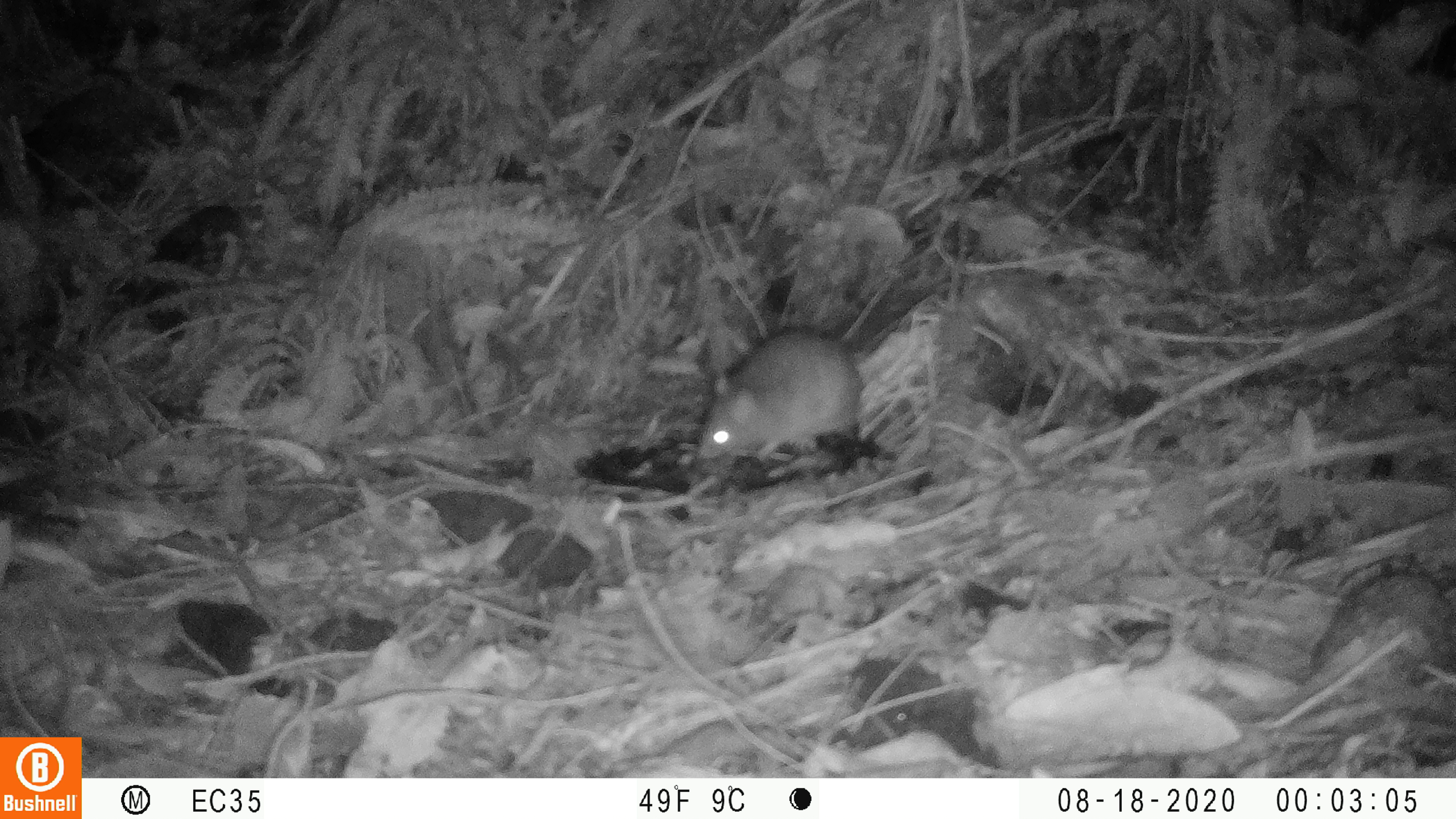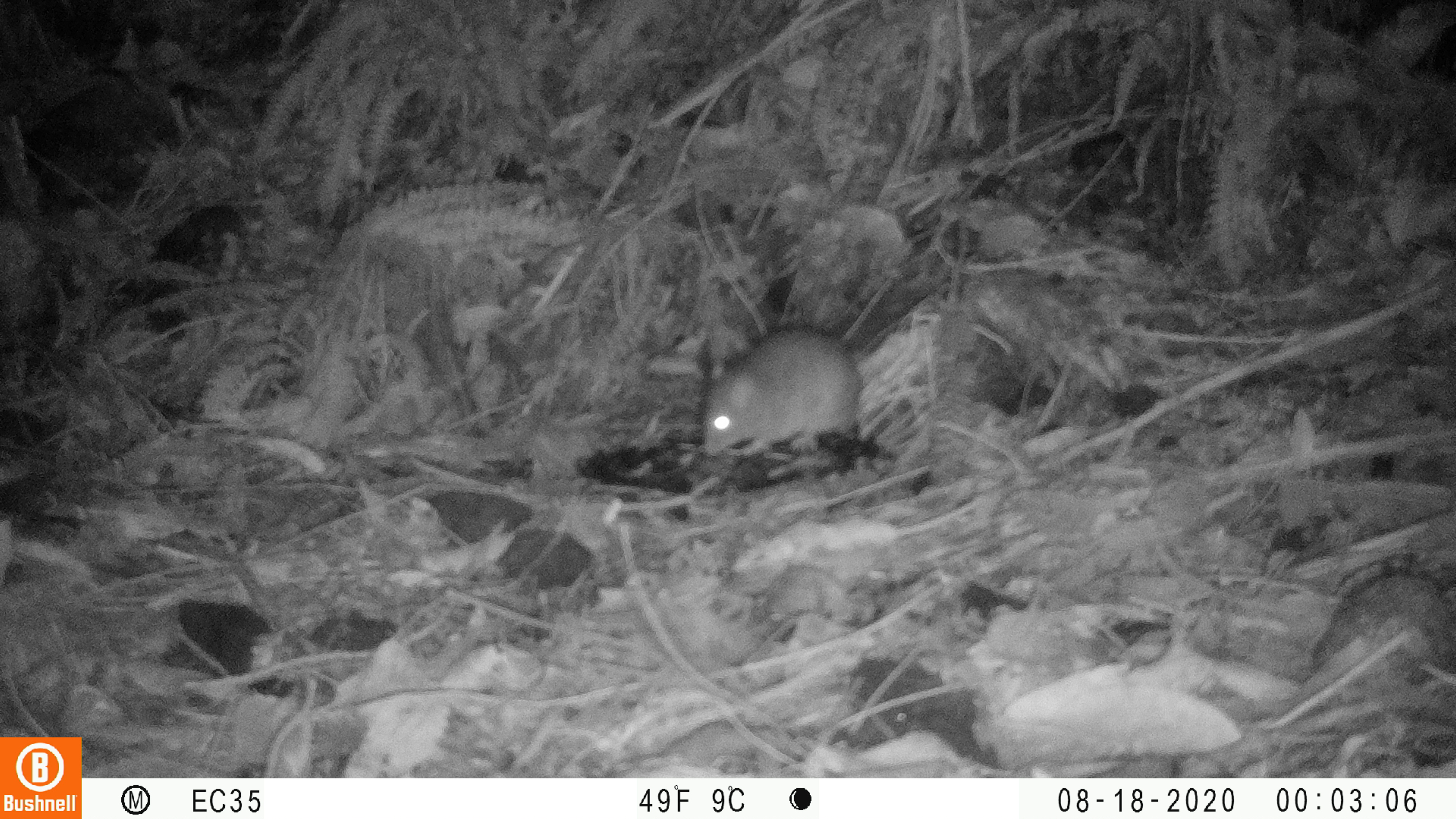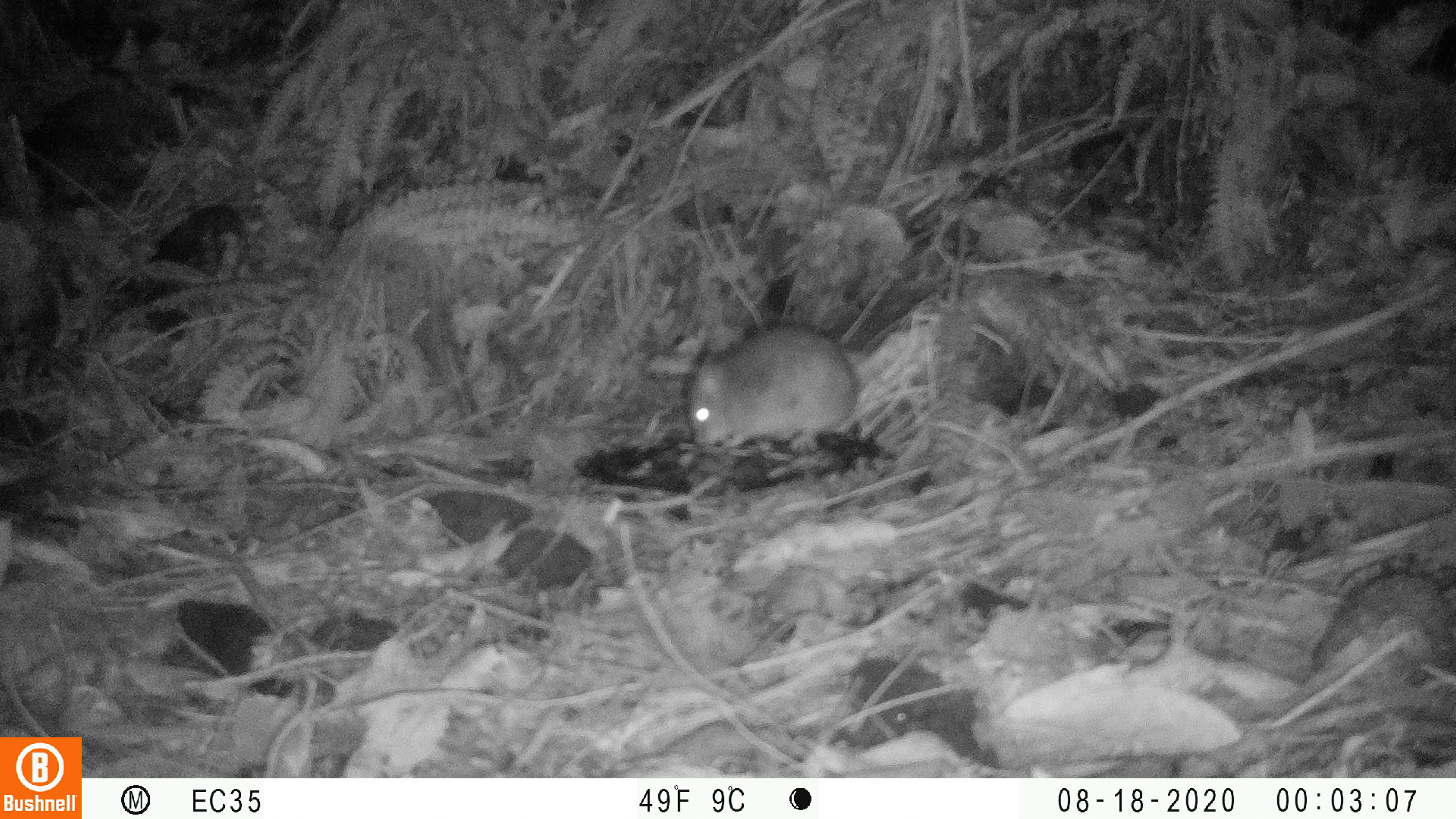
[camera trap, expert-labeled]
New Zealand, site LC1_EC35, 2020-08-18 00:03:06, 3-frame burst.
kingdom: Animalia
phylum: Chordata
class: Mammalia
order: Rodentia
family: Muridae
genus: Rattus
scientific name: Rattus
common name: rat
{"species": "rat (Rattus)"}